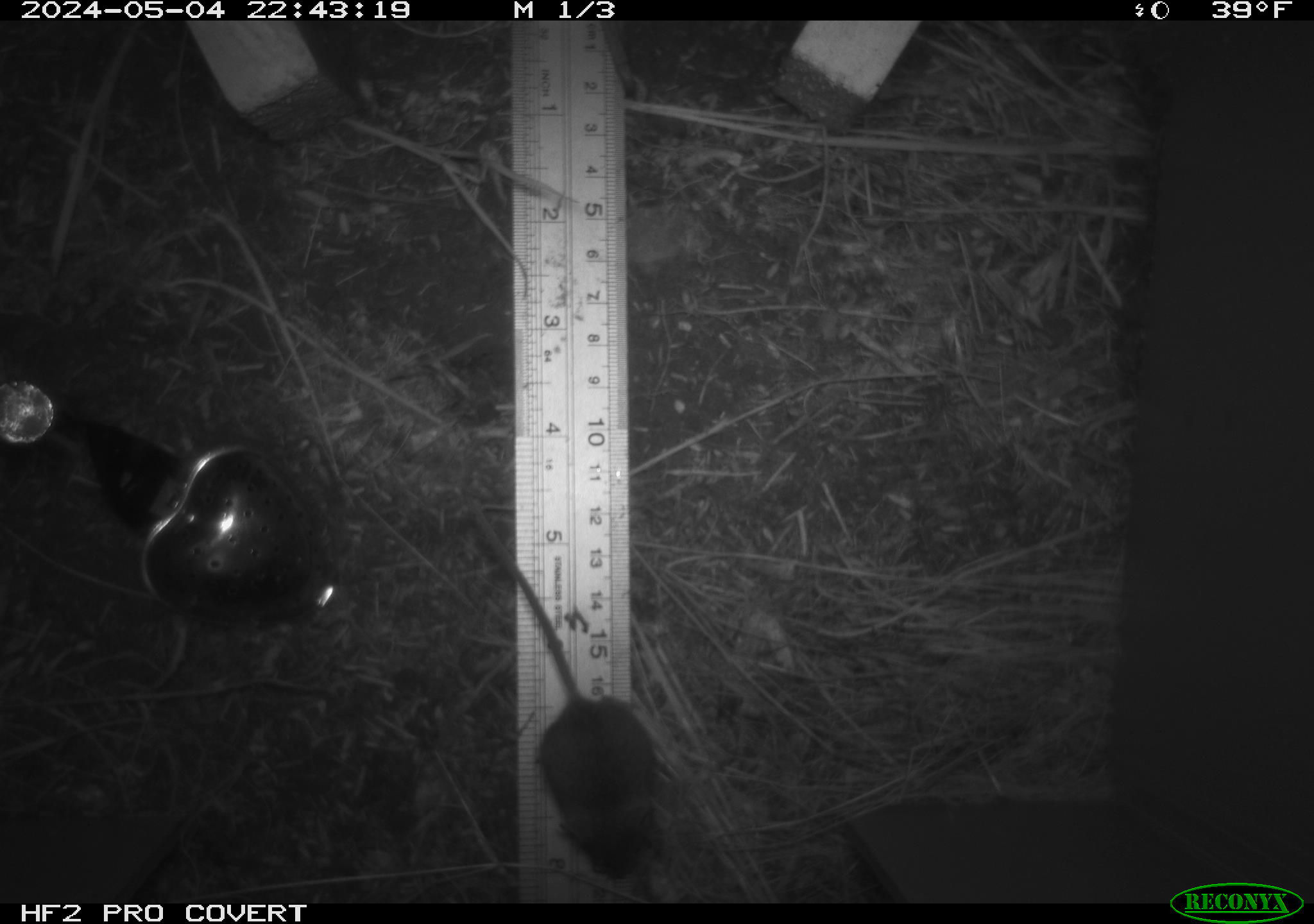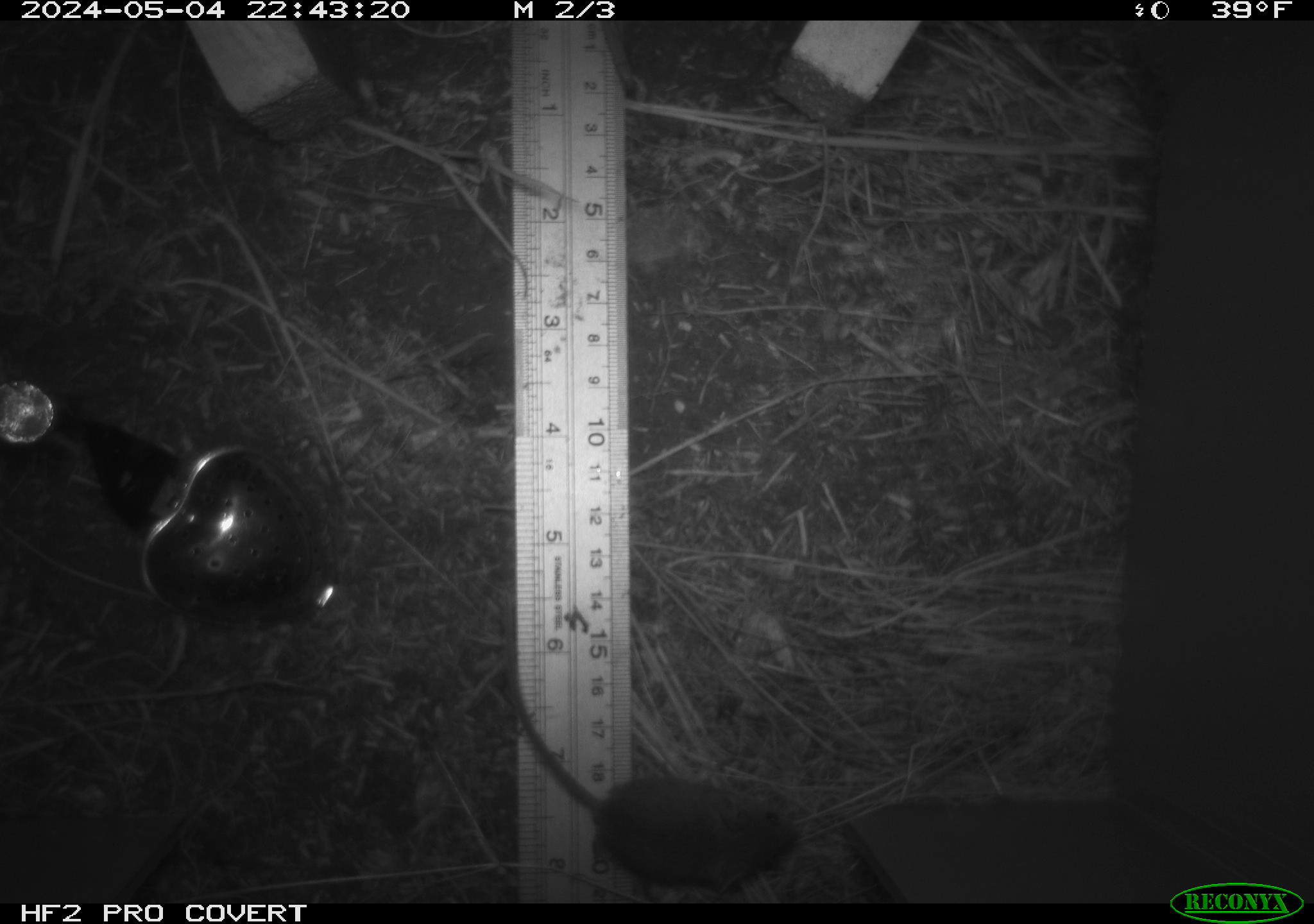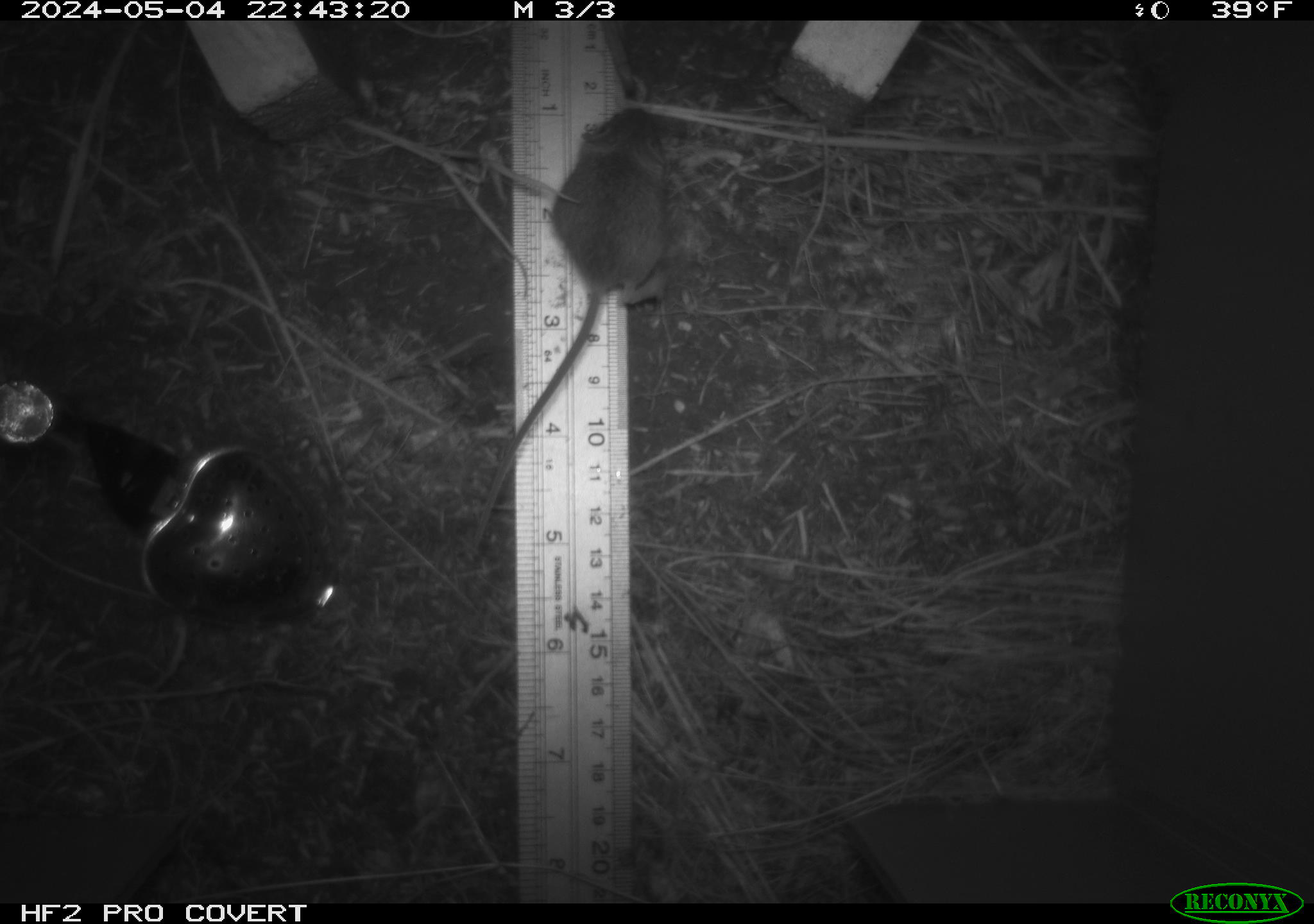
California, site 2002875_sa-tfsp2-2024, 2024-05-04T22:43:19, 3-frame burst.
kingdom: Animalia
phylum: Chordata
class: Mammalia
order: Rodentia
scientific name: Rodentia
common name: mouse species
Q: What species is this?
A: Mouse species (Rodentia).